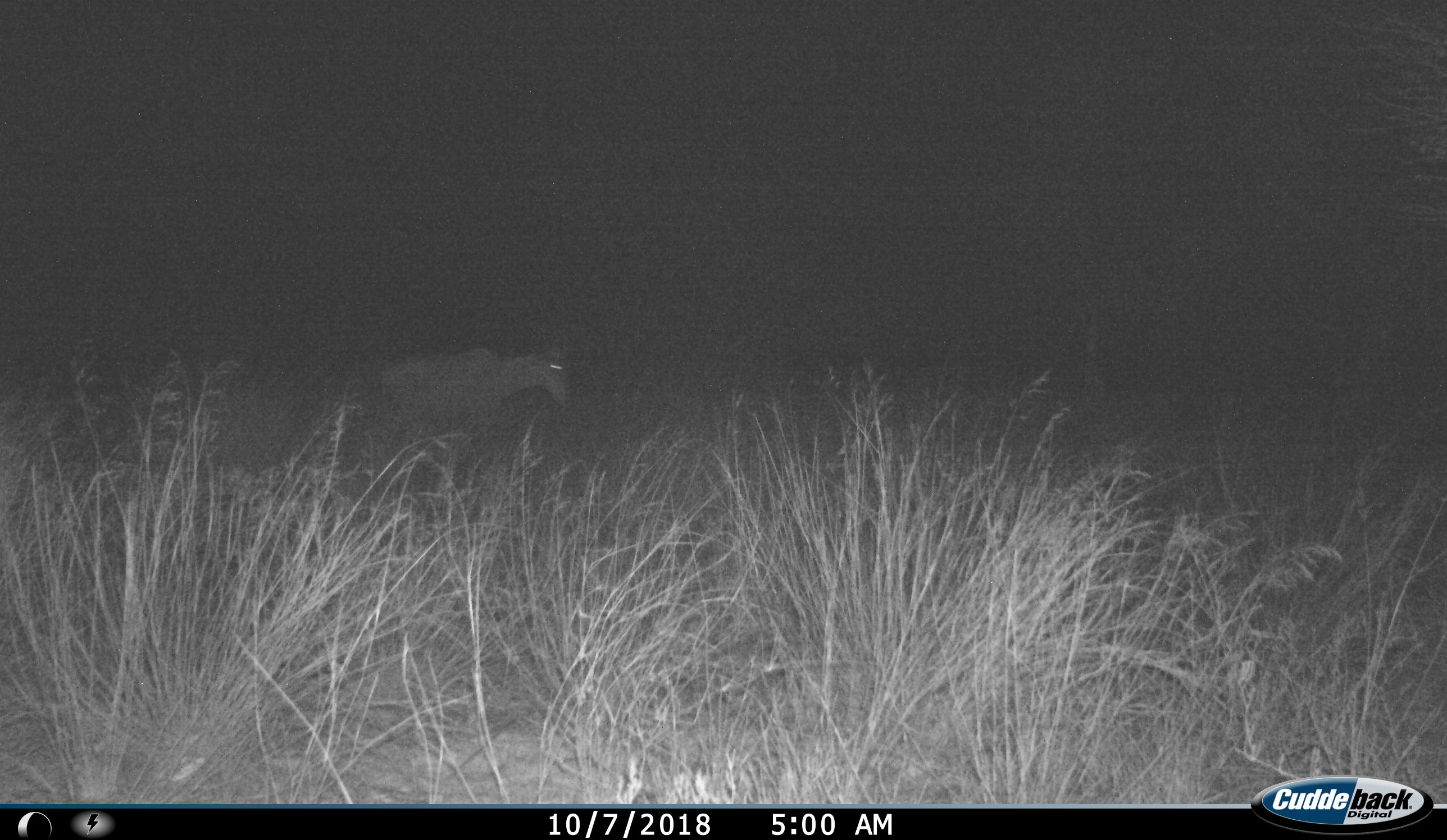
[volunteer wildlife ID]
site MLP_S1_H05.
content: unidentified animal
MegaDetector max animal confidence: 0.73